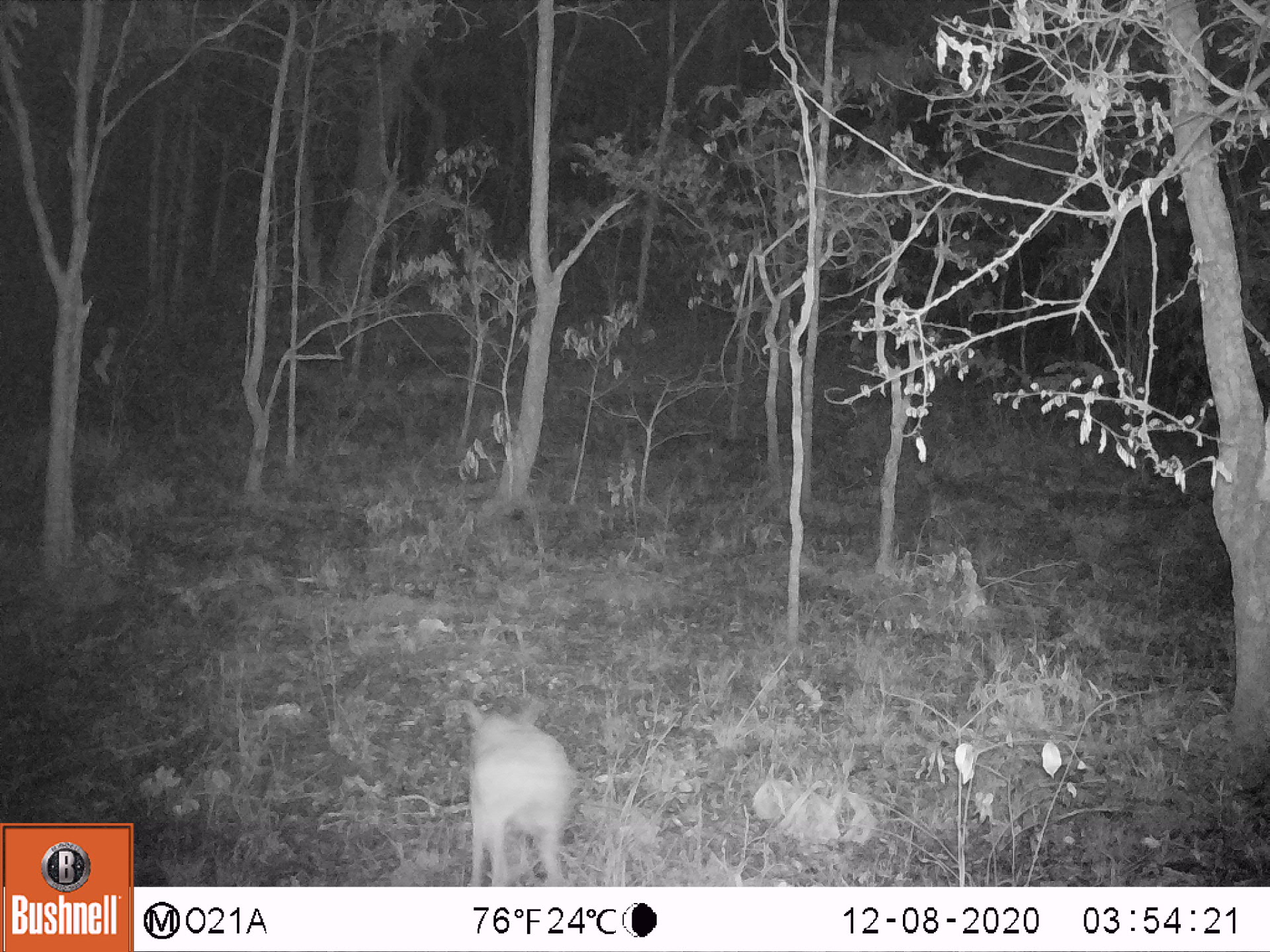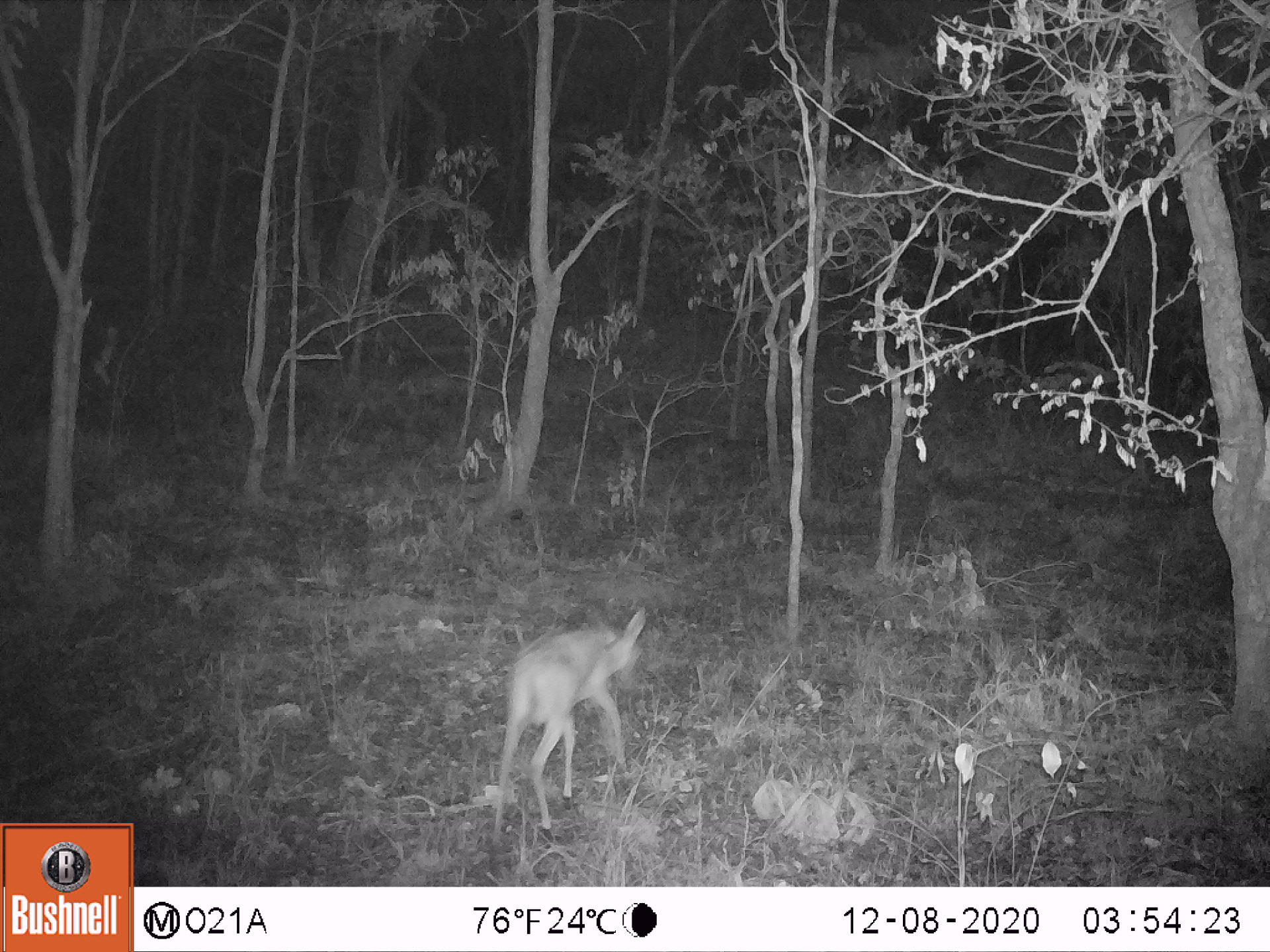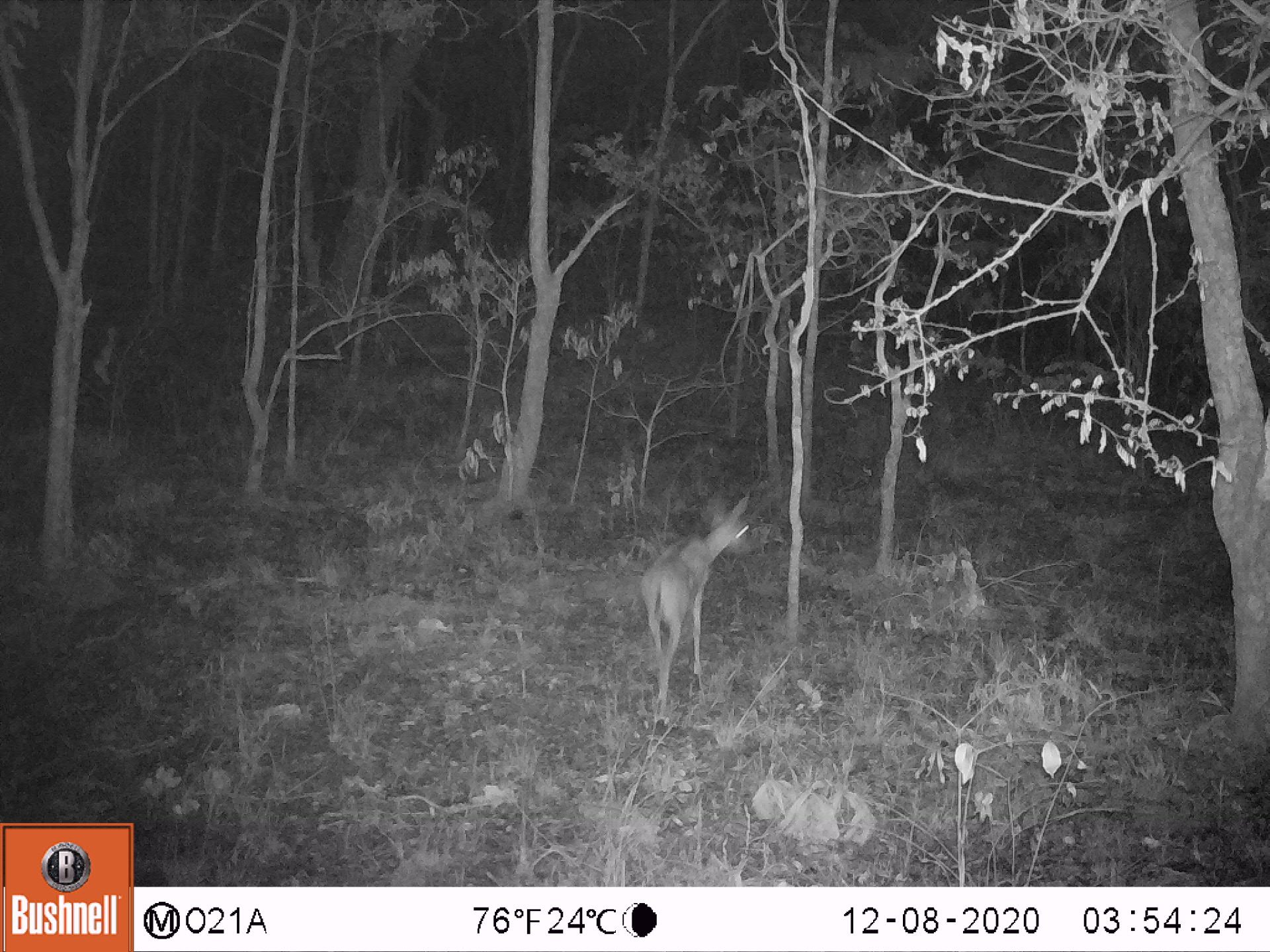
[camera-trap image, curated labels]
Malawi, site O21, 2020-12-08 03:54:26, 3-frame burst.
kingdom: Animalia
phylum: Chordata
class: Mammalia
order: Artiodactyla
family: Bovidae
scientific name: Antilopinae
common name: small antelope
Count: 1.